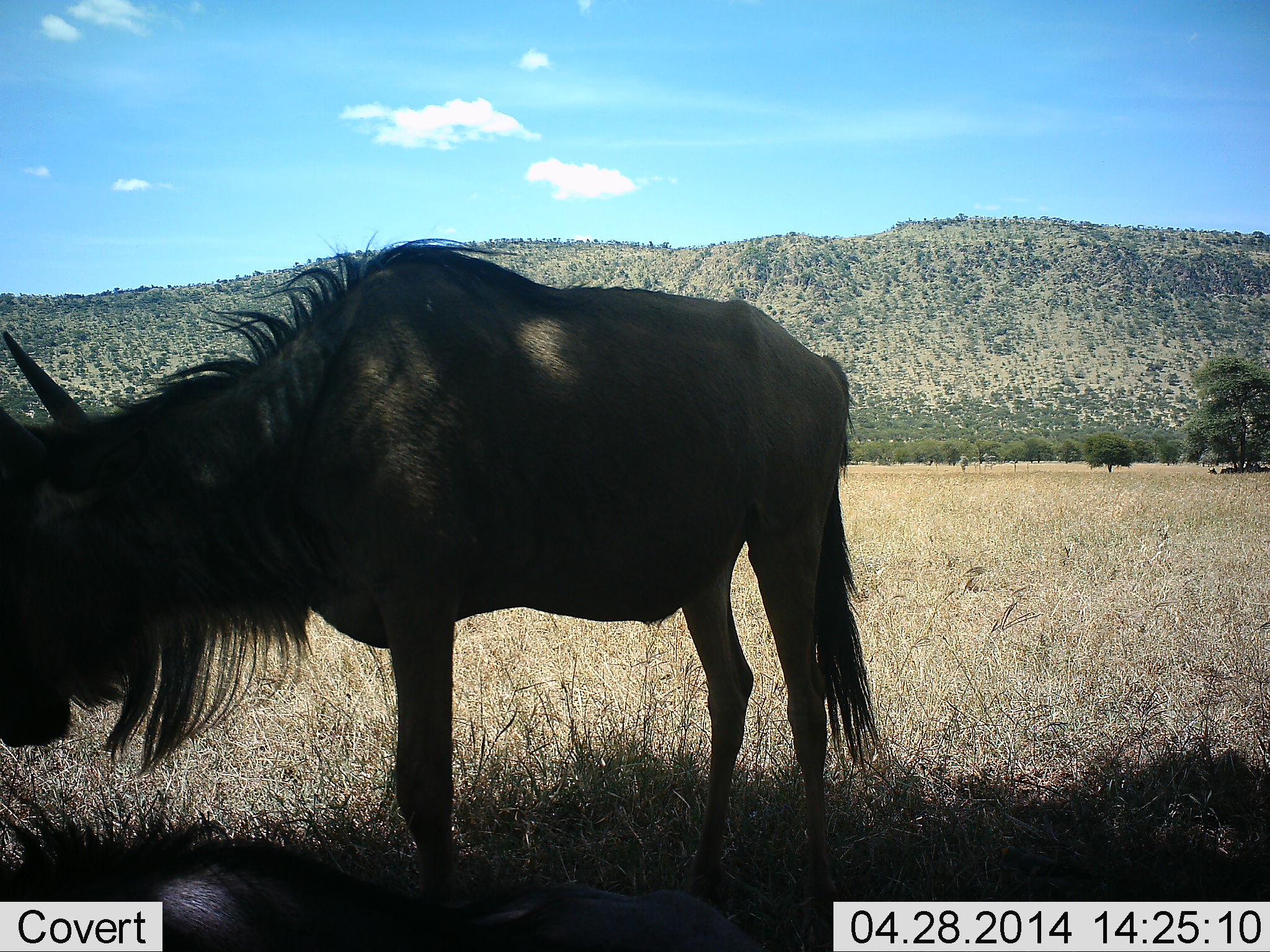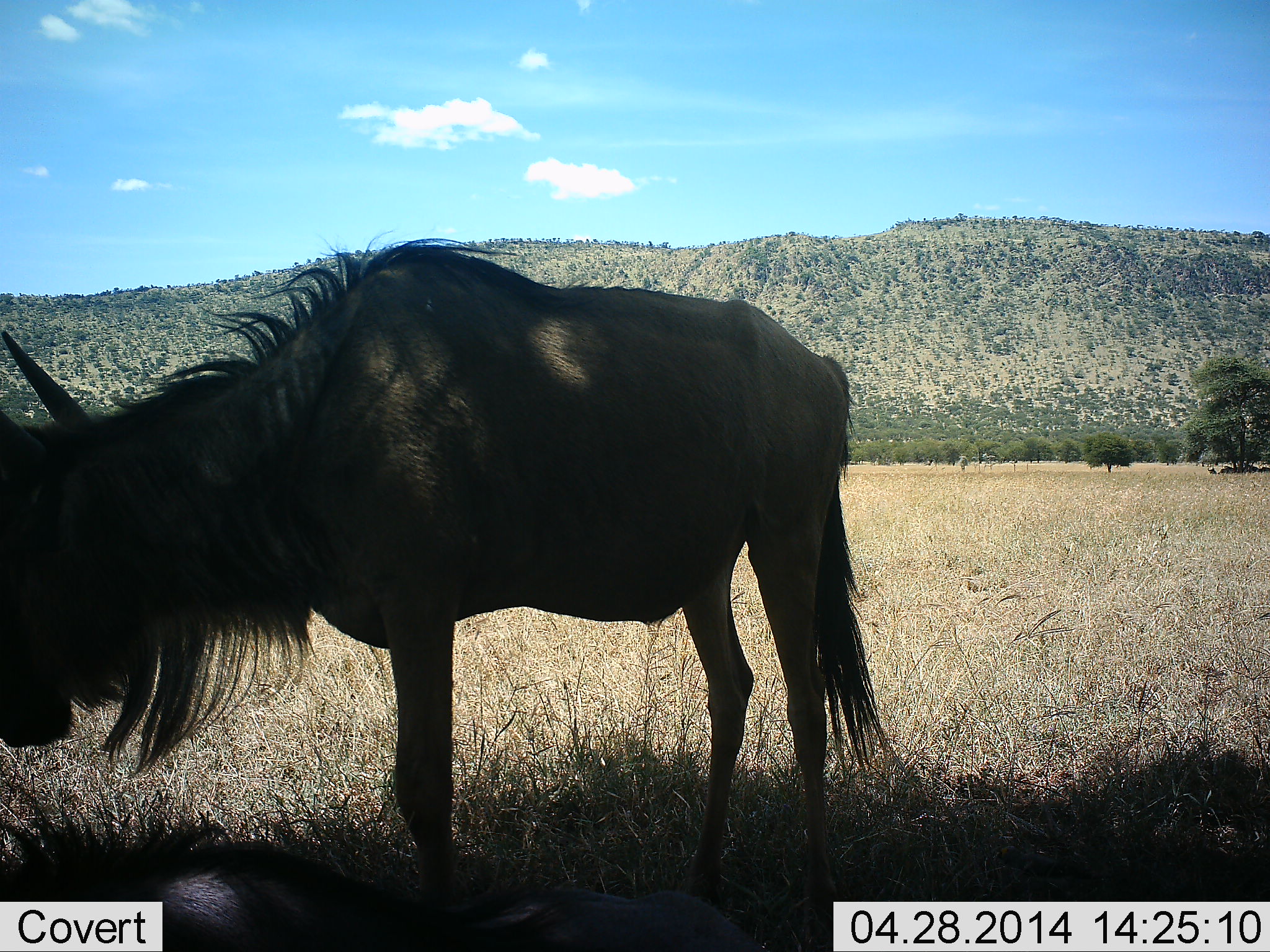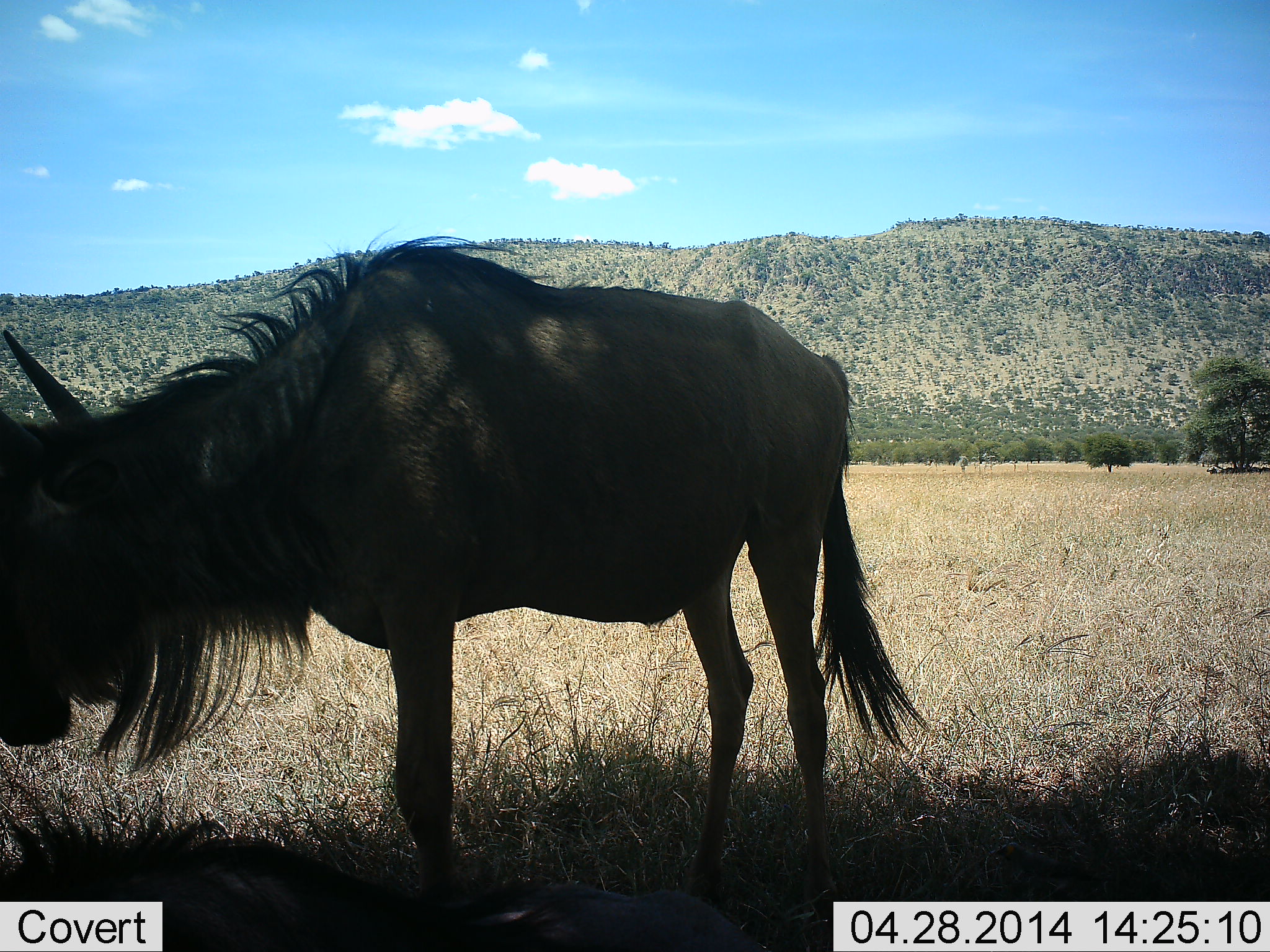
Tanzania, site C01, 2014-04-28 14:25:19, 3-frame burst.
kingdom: Animalia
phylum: Chordata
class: Mammalia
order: Artiodactyla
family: Bovidae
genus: Connochaetes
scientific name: Connochaetes taurinus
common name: blue wildebeest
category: wildebeest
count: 1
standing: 100%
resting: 30%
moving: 0%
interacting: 0%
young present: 0%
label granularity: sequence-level